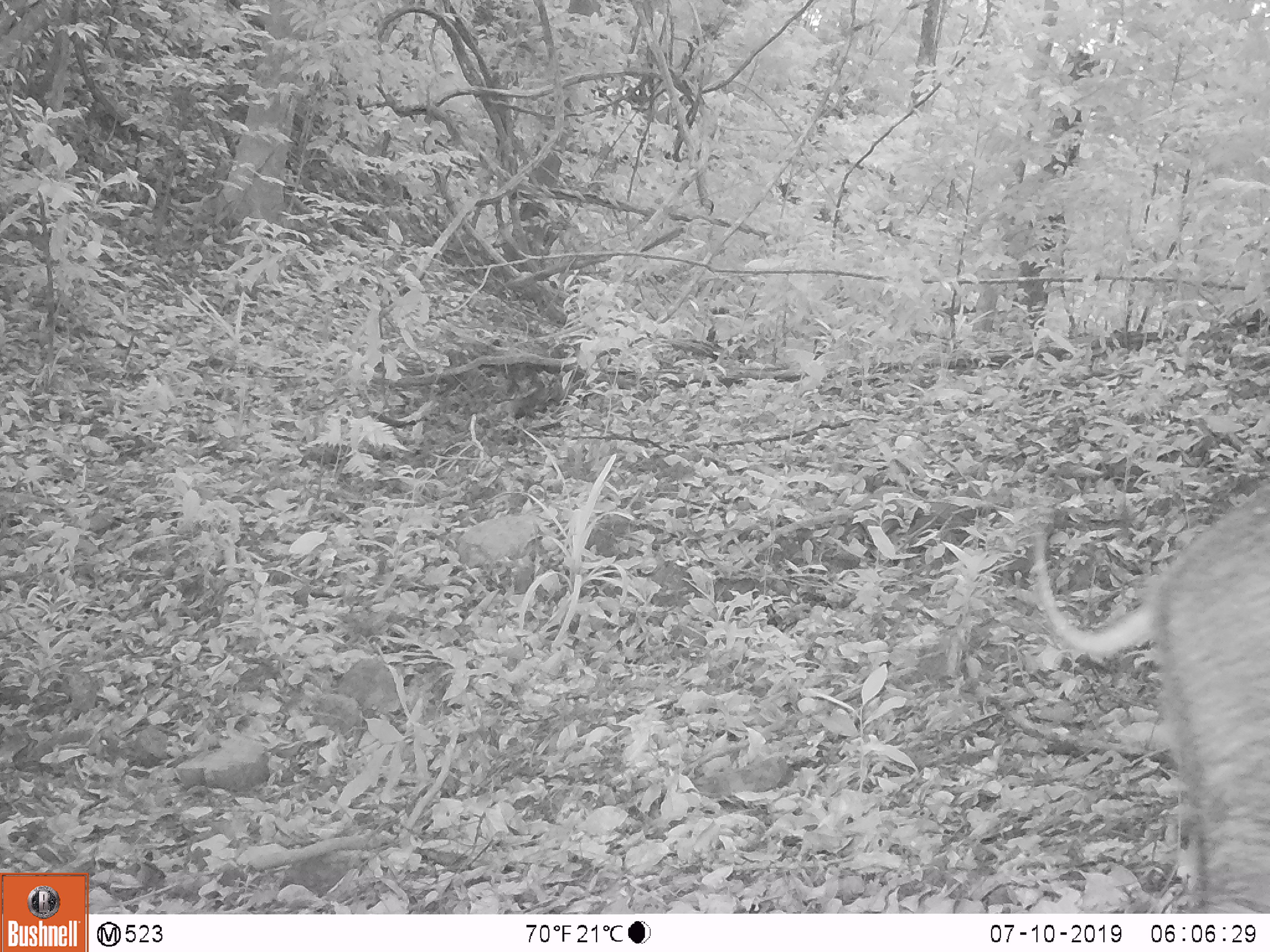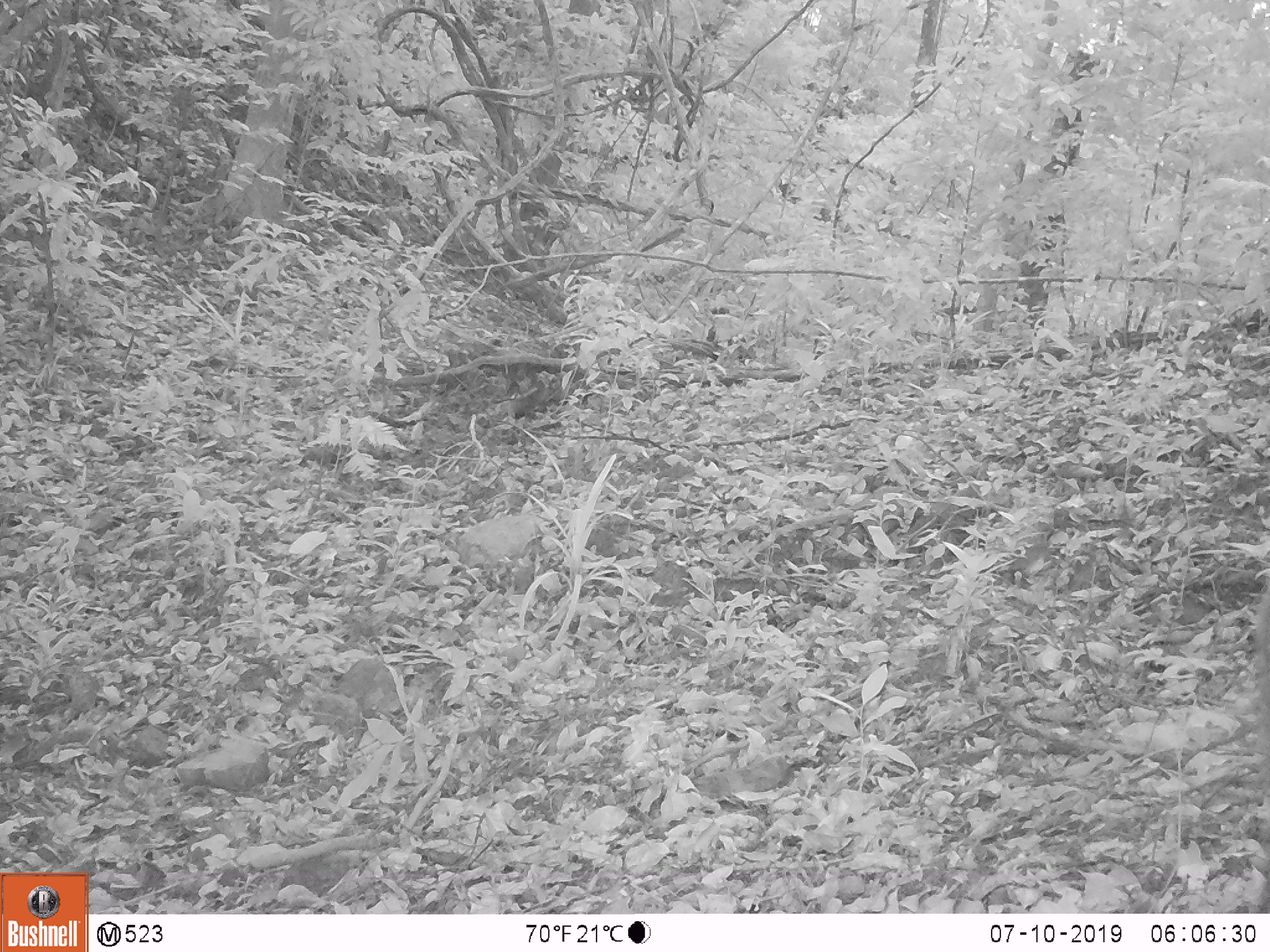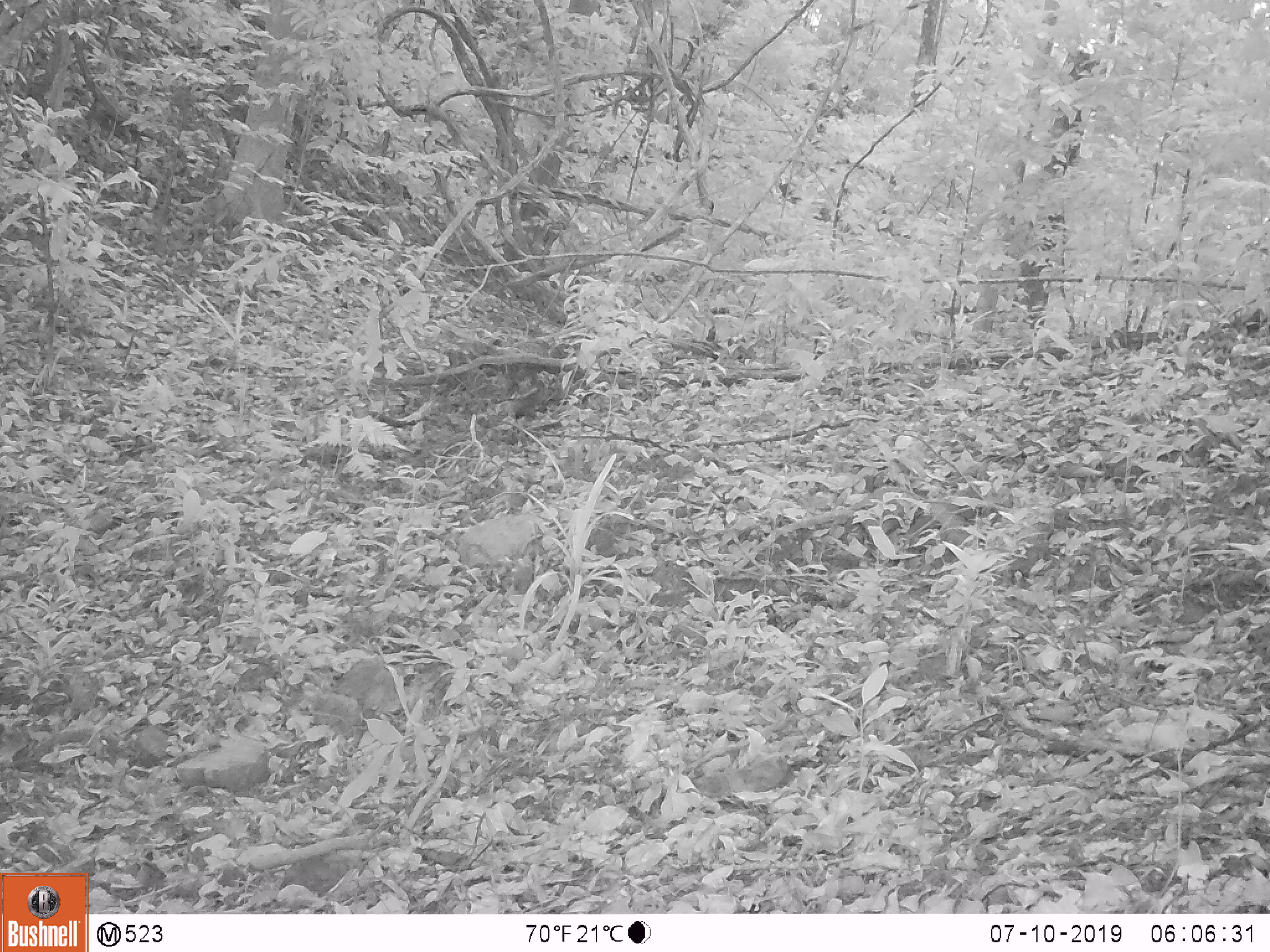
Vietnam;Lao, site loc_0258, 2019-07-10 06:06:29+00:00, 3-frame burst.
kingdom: Animalia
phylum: Chordata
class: Mammalia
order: Artiodactyla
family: Suidae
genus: Sus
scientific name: Sus scrofa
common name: eurasian wild pig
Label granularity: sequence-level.